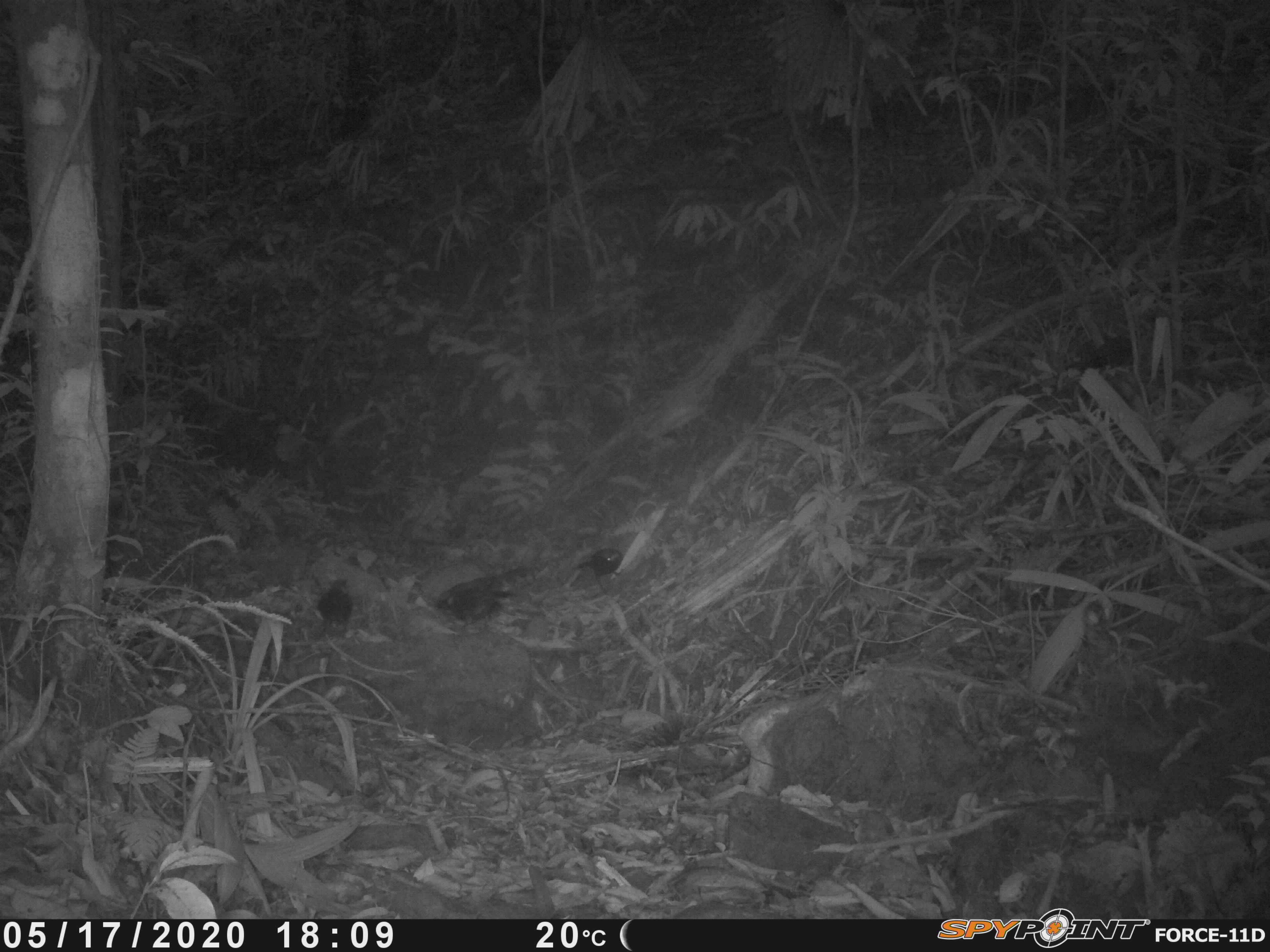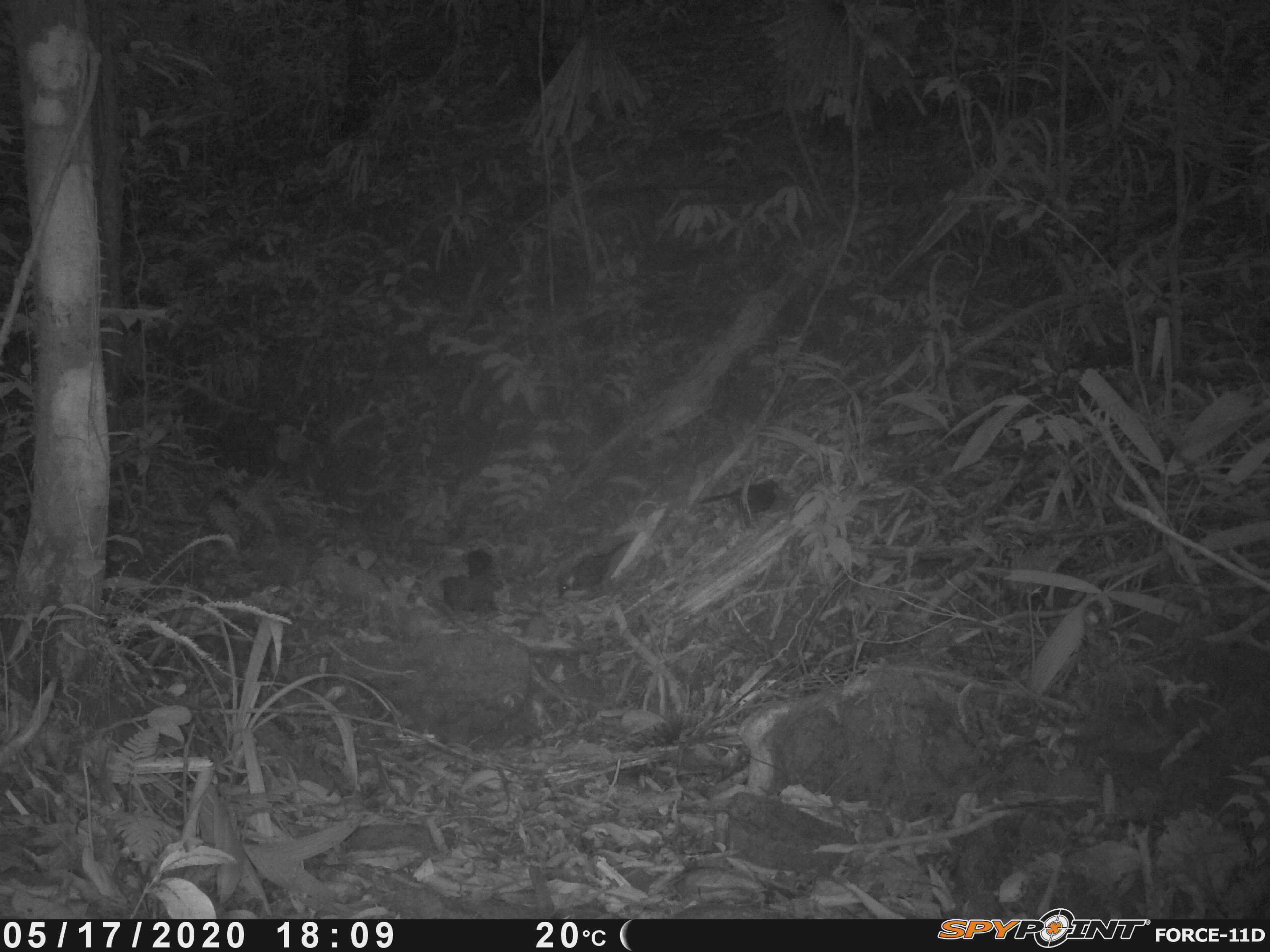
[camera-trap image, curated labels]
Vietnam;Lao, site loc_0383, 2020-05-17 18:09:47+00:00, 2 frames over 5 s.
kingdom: Animalia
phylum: Chordata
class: Aves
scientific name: Aves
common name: bird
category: unidentified bird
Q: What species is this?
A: Unidentified bird (bird) (Aves).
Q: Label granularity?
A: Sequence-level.